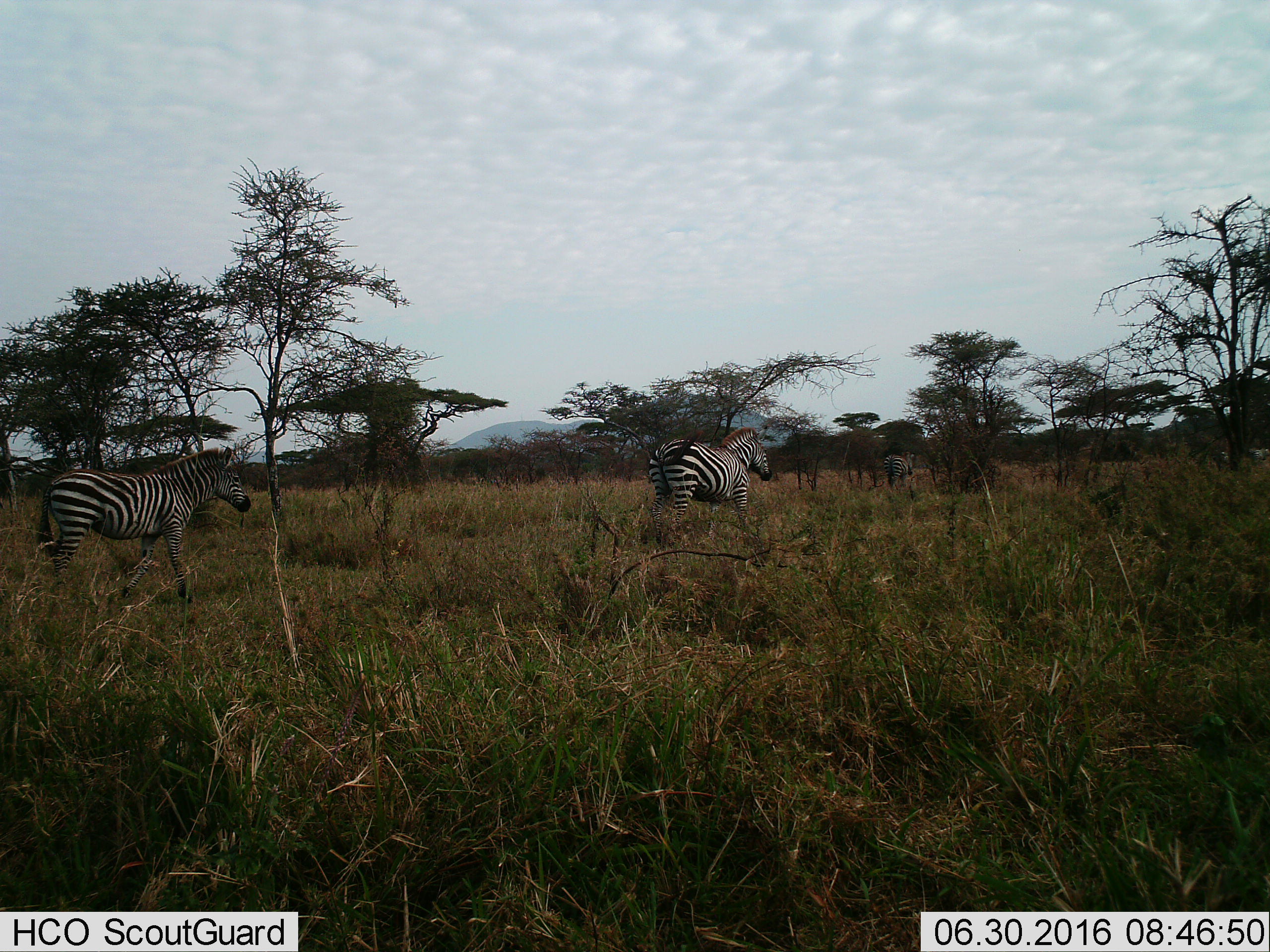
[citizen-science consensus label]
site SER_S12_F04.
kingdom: Animalia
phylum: Chordata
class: Mammalia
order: Perissodactyla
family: Equidae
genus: Equus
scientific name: Equus quagga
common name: plains zebra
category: zebraplains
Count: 3.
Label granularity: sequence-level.